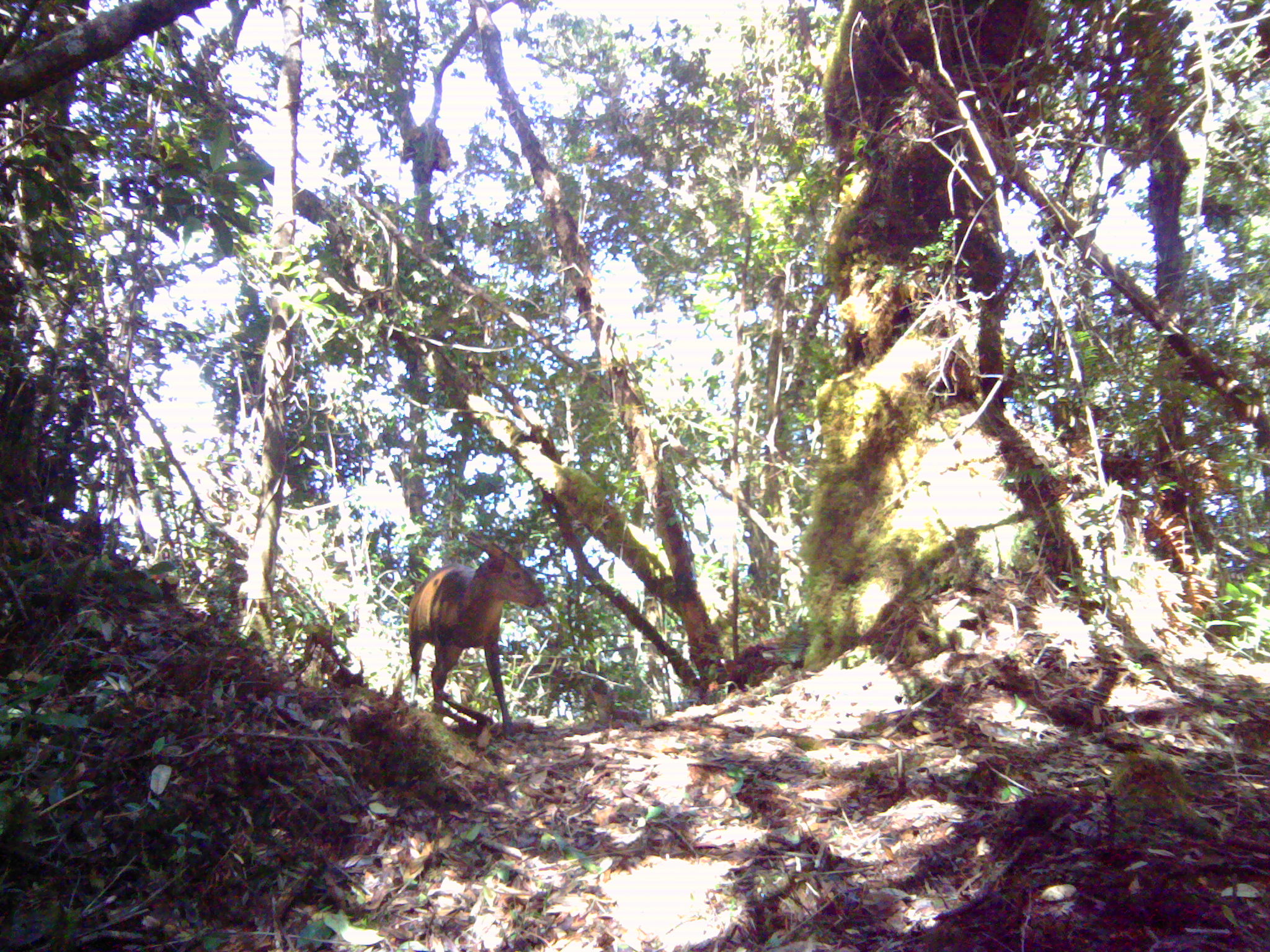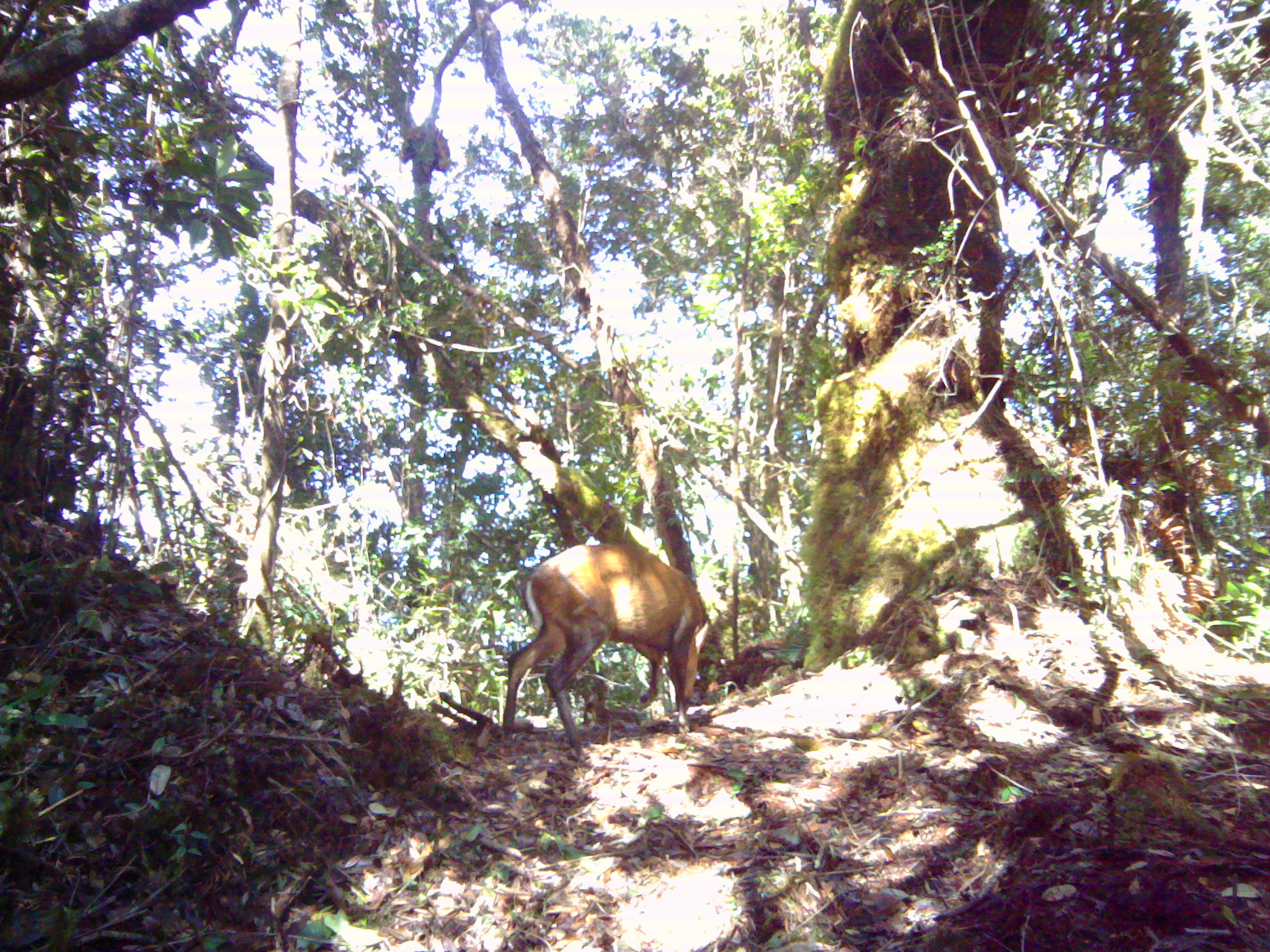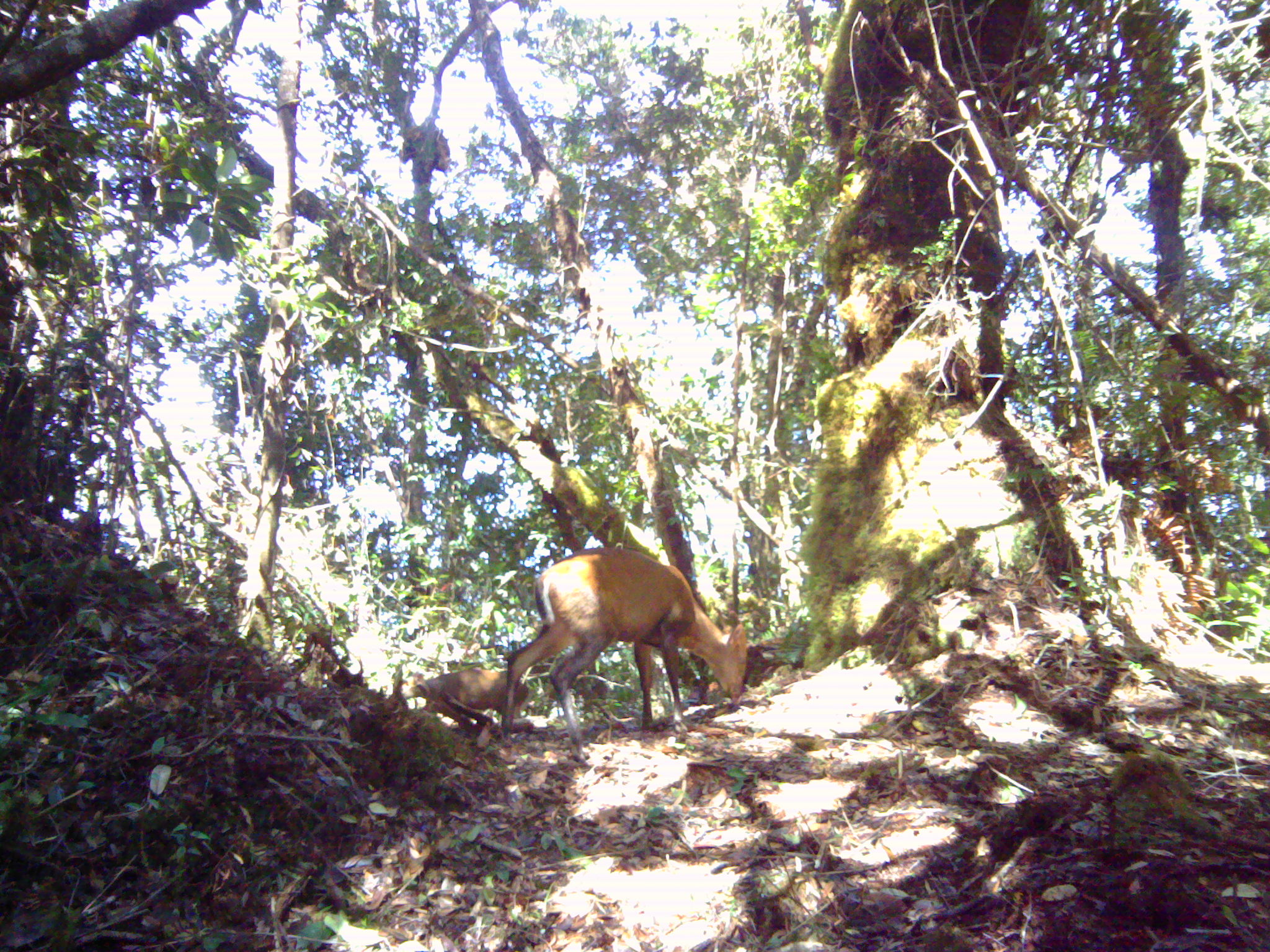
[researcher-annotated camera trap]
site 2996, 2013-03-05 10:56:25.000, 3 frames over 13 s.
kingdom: Animalia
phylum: Chordata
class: Mammalia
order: Artiodactyla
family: Cervidae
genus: Muntiacus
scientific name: Muntiacus muntjak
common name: southern red muntjac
Muntiacus muntjak (southern red muntjac), count 1.